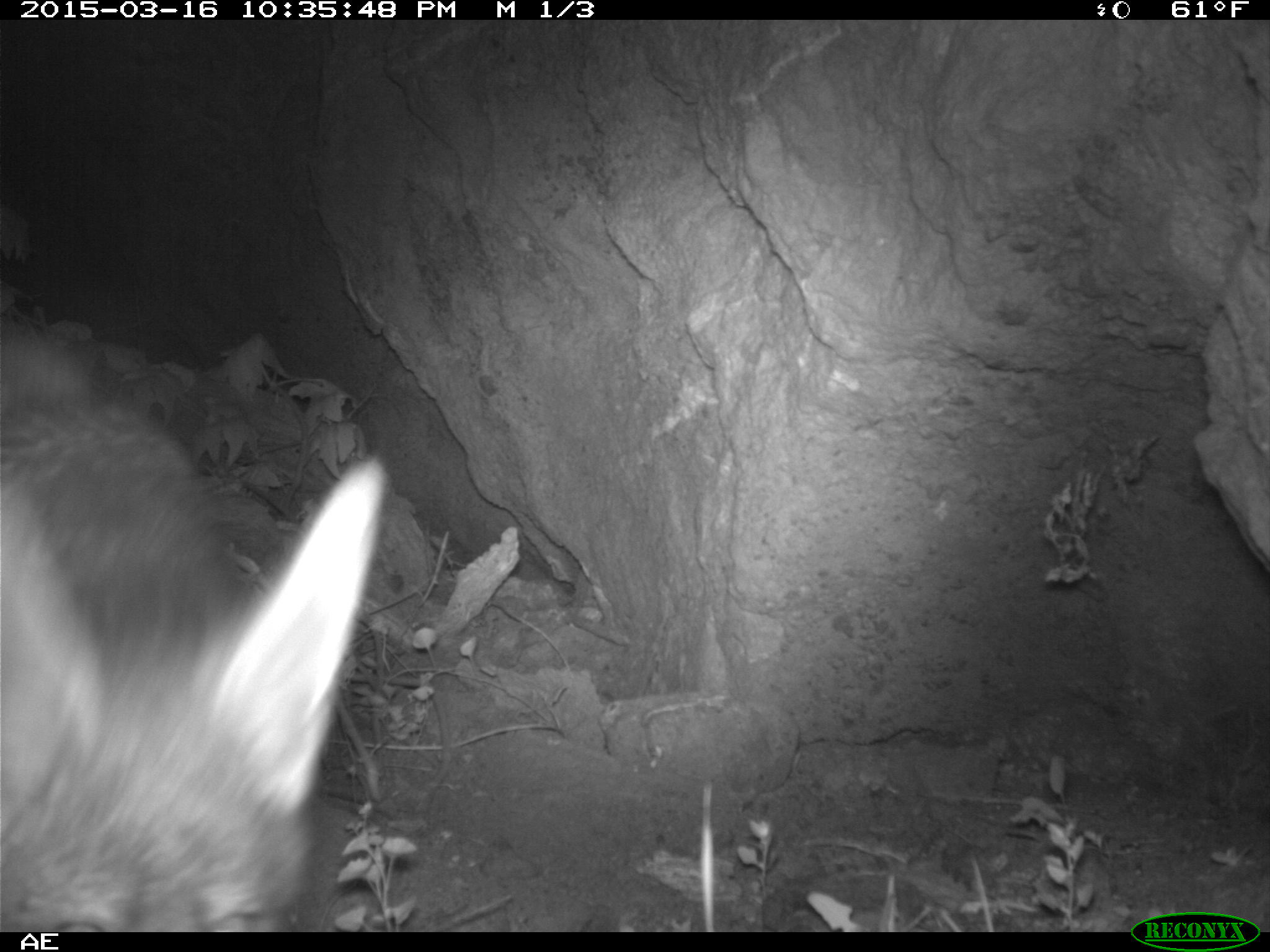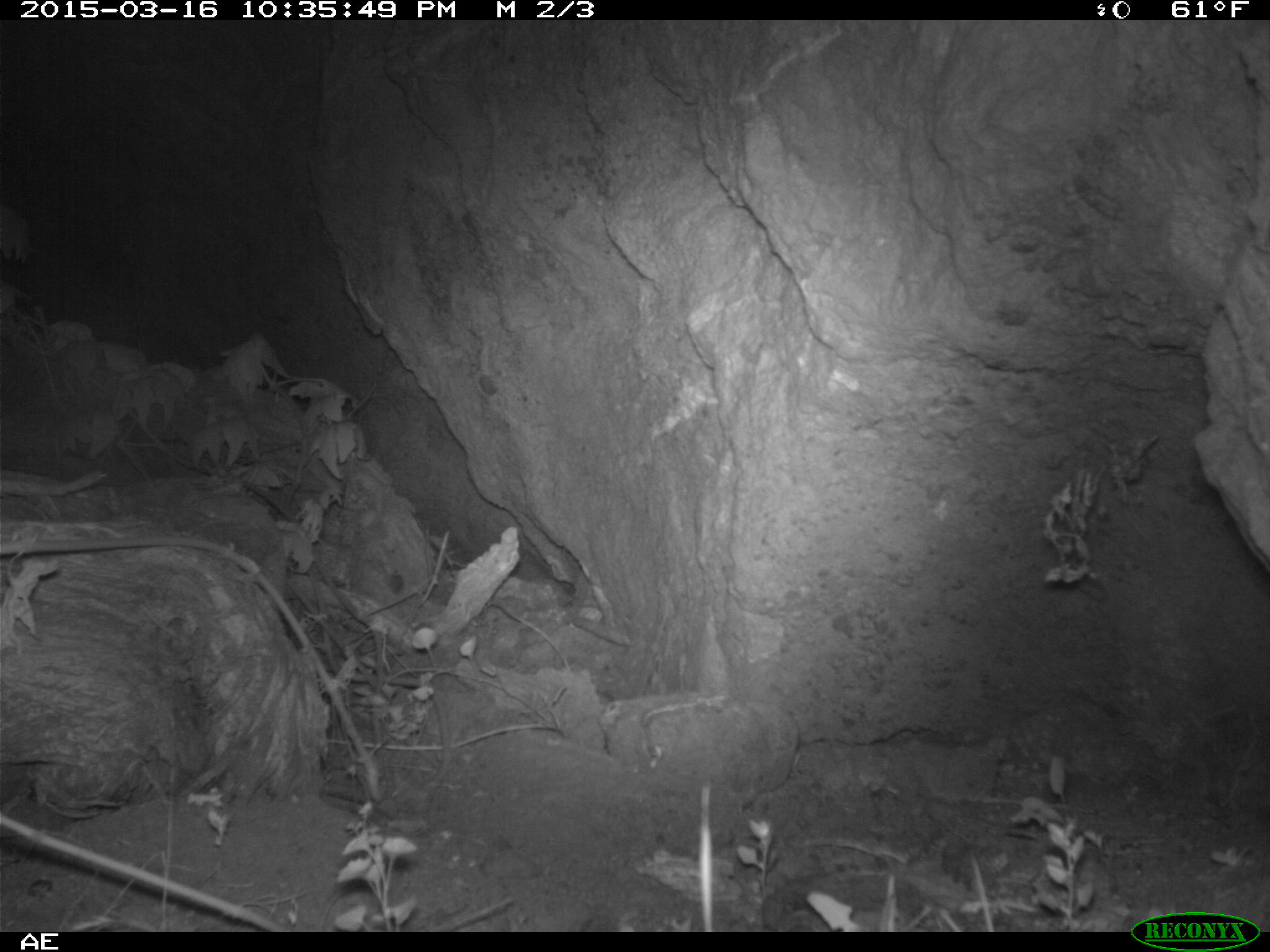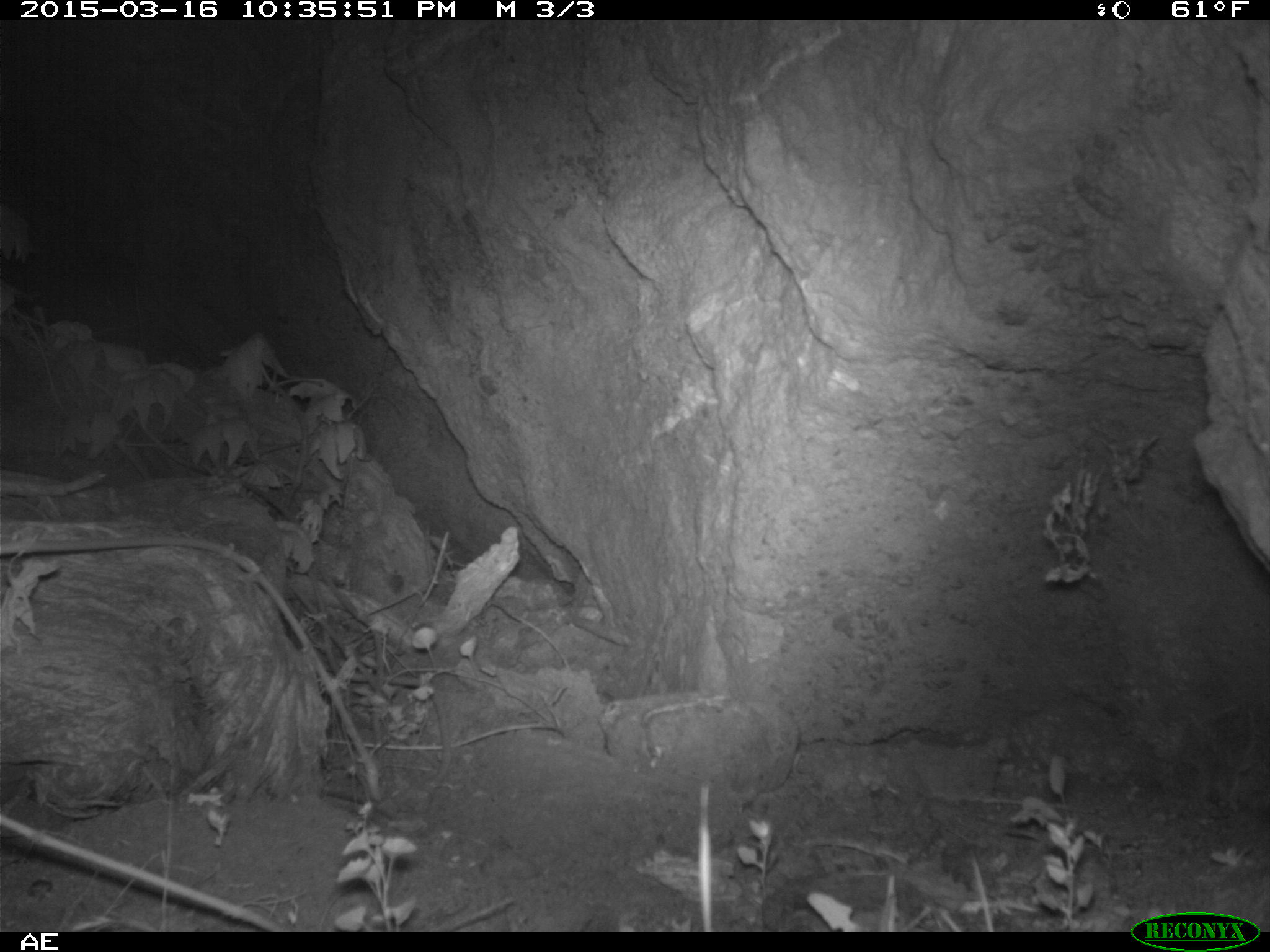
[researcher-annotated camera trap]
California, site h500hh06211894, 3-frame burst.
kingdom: Animalia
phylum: Chordata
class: Mammalia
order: Carnivora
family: Canidae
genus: Urocyon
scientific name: Urocyon littoralis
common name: island fox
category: fox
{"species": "fox (island fox) (Urocyon littoralis)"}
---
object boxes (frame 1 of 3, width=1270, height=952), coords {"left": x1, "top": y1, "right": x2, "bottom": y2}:
fox: {"left": 0, "top": 320, "right": 389, "bottom": 930}